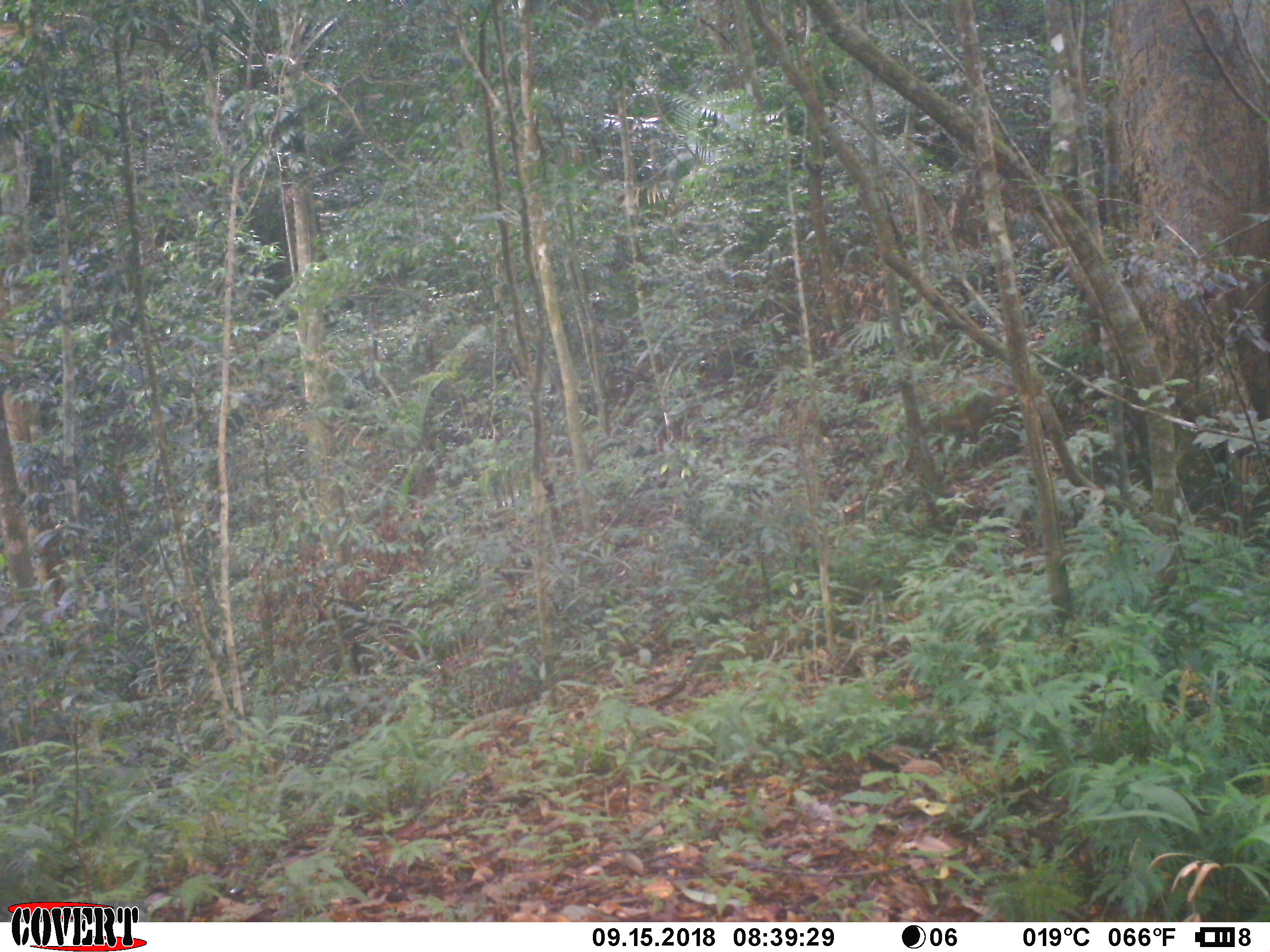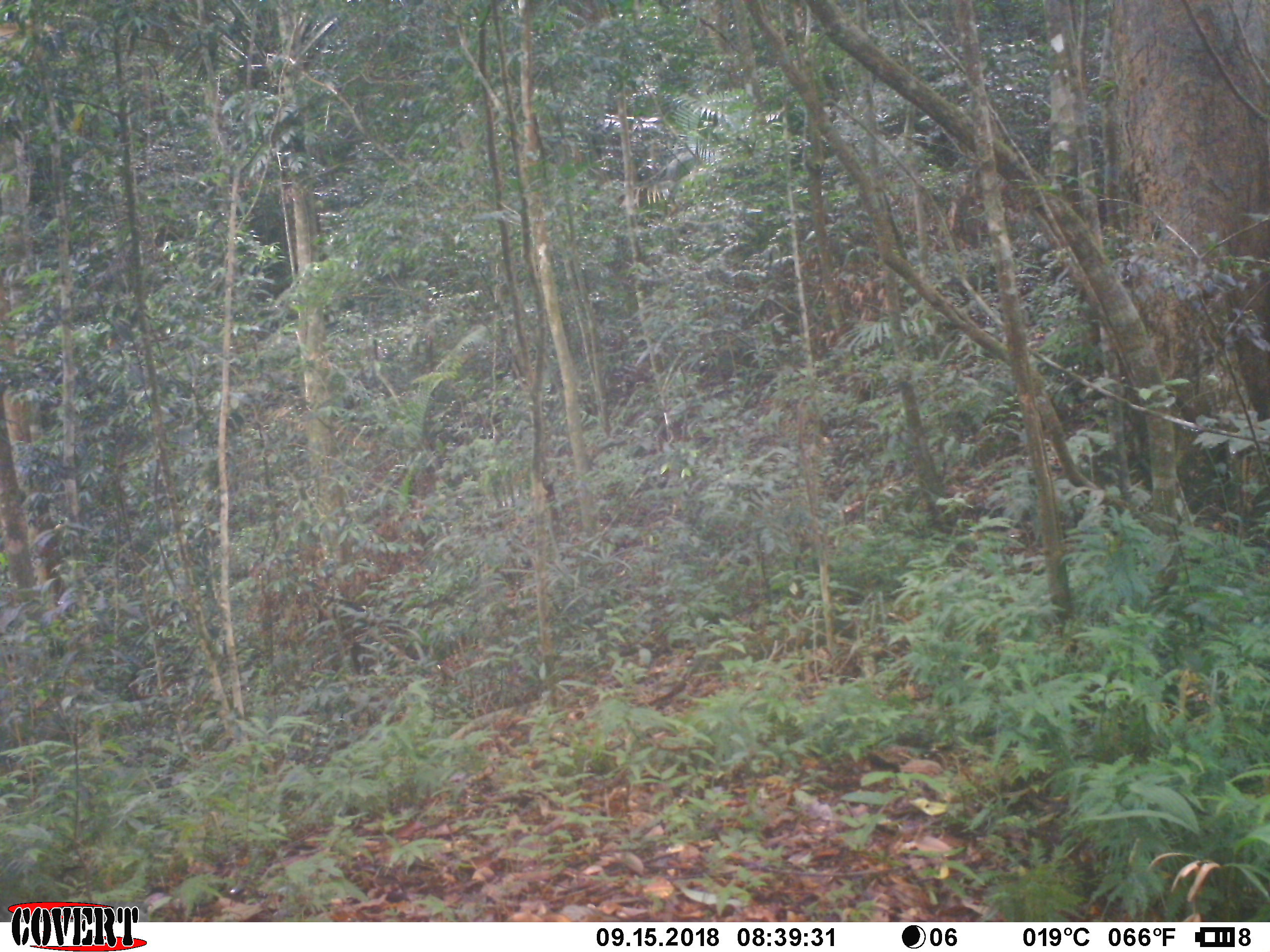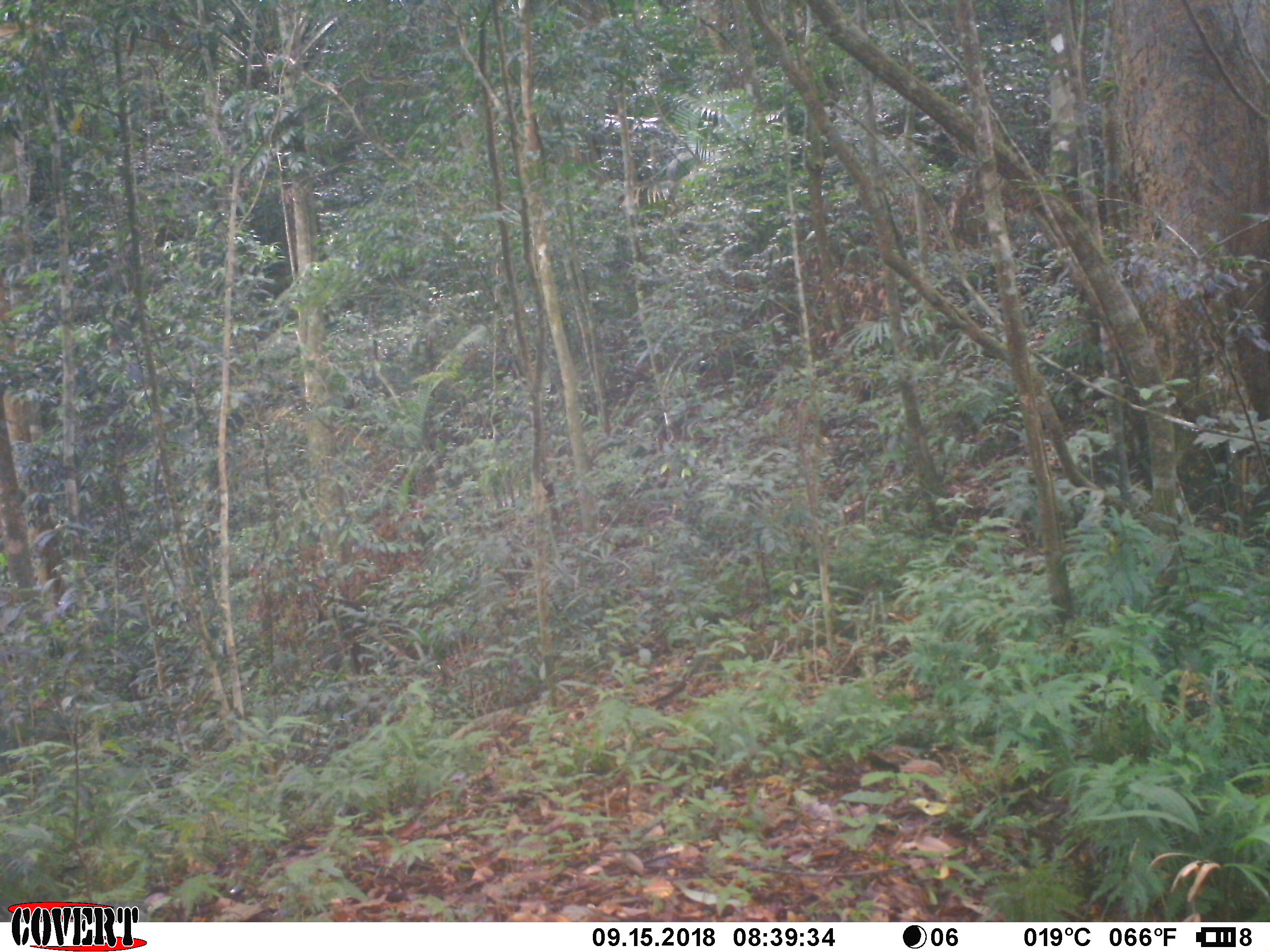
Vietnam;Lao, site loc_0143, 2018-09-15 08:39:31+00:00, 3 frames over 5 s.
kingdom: Animalia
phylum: Chordata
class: Mammalia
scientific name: Mammalia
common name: mammal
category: unidentified small mammal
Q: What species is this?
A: Unidentified small mammal (mammal) (Mammalia).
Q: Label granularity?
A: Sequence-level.